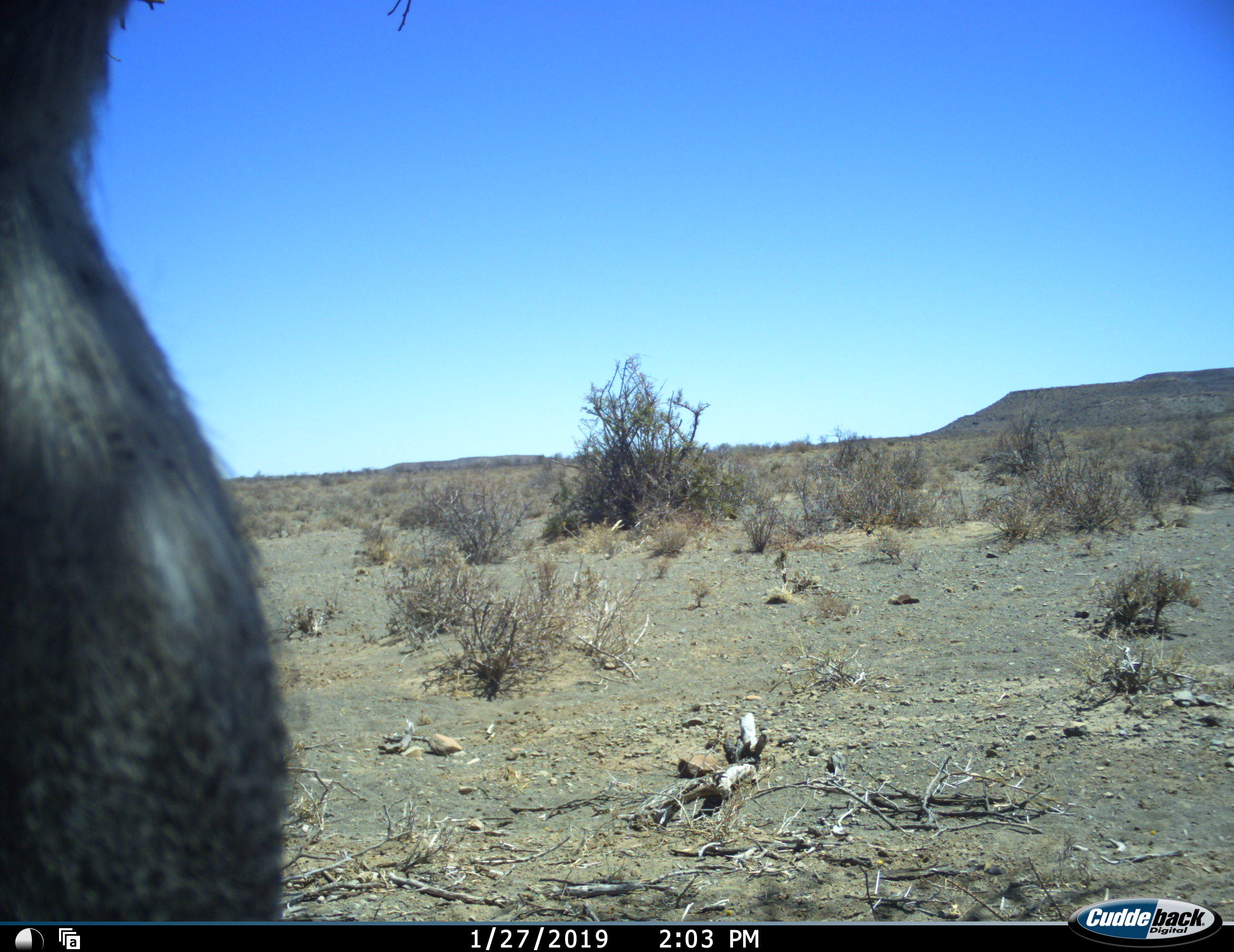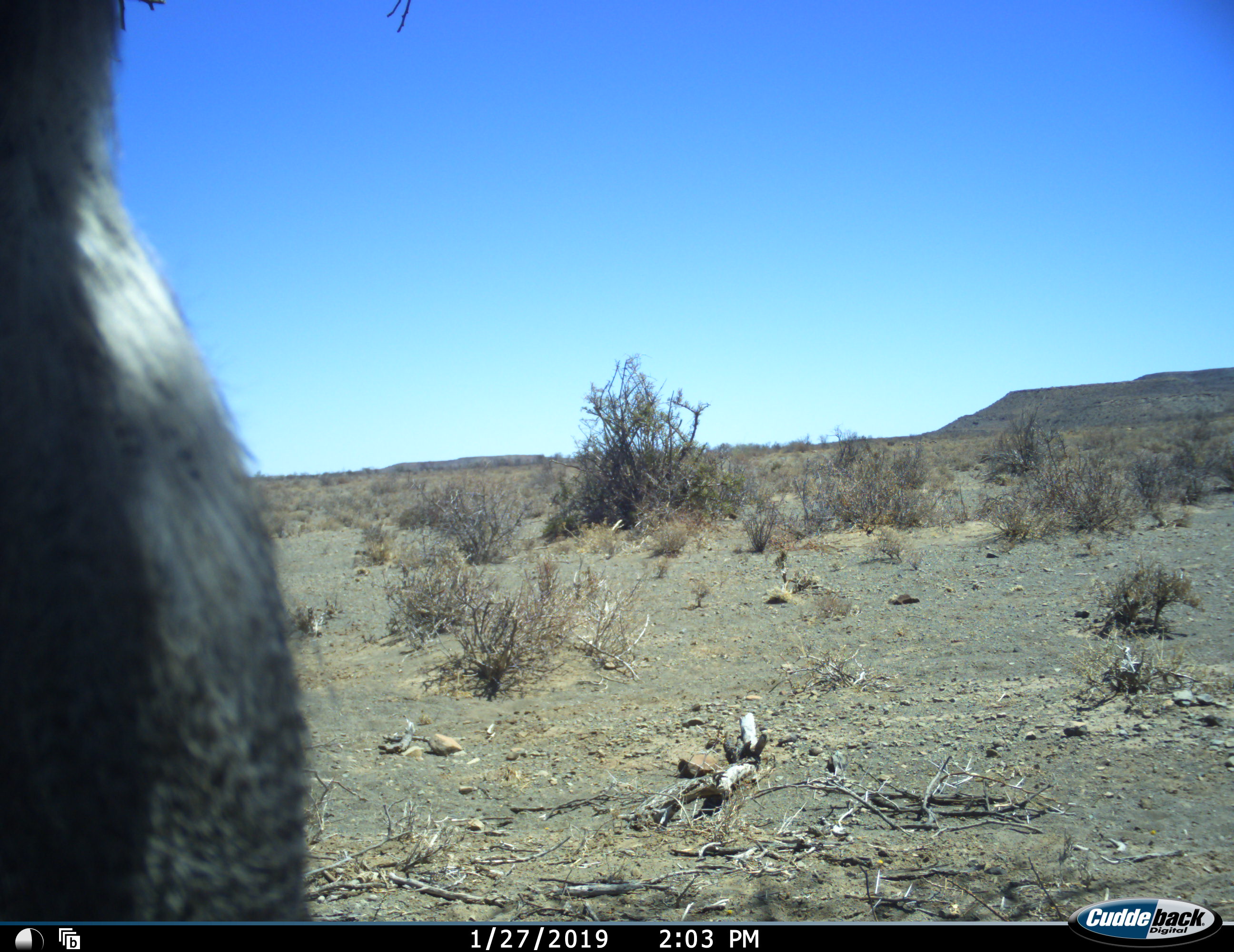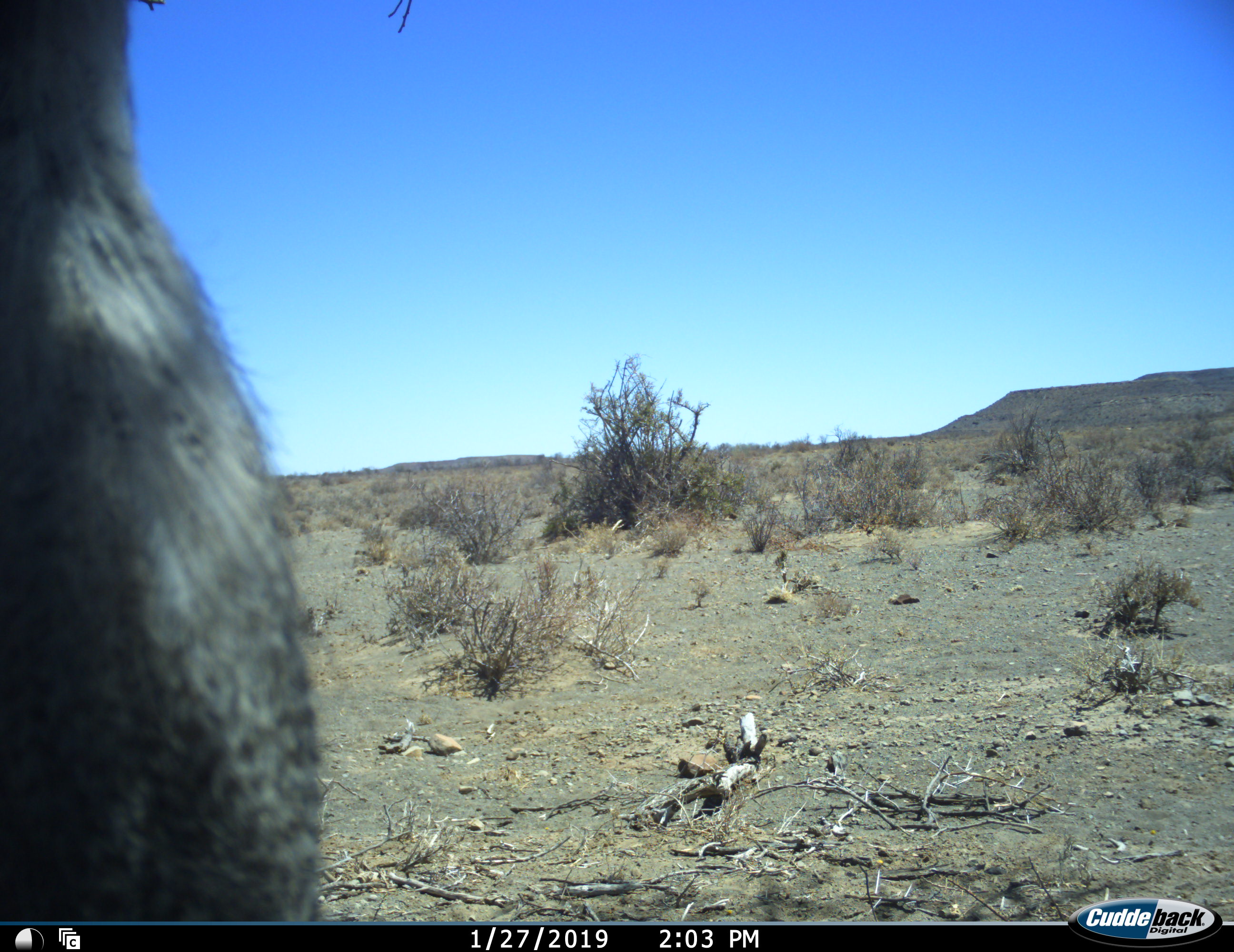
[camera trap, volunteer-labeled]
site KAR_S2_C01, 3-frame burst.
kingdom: Animalia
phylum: Chordata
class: Aves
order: Otidiformes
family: Otididae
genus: Ardeotis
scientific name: Ardeotis kori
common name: kori bustard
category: bustardkori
Bustardkori (kori bustard) (Ardeotis kori), count 1. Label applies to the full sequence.